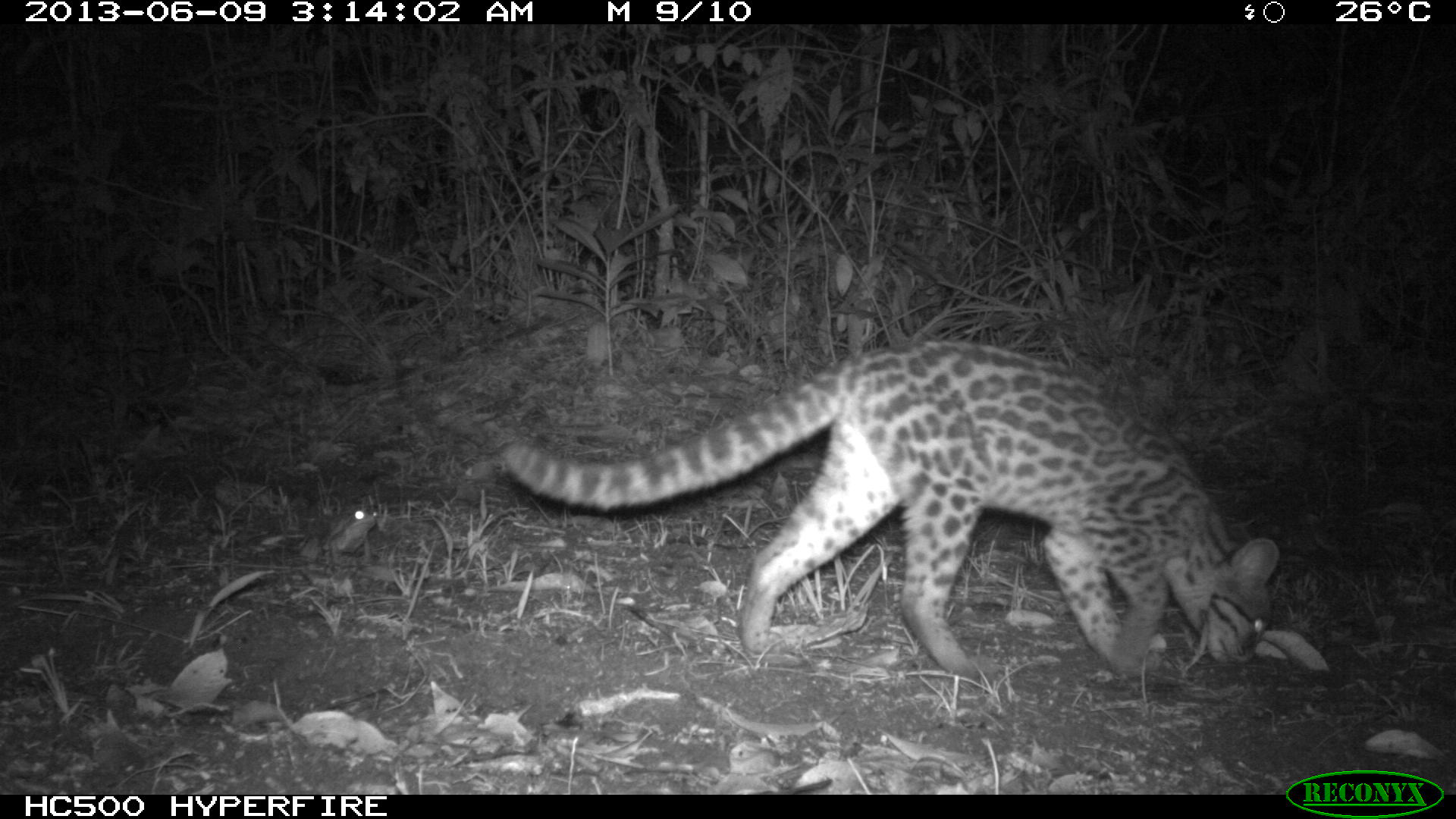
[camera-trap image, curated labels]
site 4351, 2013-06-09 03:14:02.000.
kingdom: Animalia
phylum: Chordata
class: Mammalia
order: Carnivora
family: Felidae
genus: Leopardus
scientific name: Leopardus wiedii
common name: margay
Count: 1.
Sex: female.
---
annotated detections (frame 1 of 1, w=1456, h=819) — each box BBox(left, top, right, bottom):
leopardus wiedii: BBox(503, 341, 1275, 680); BBox(321, 506, 377, 566)